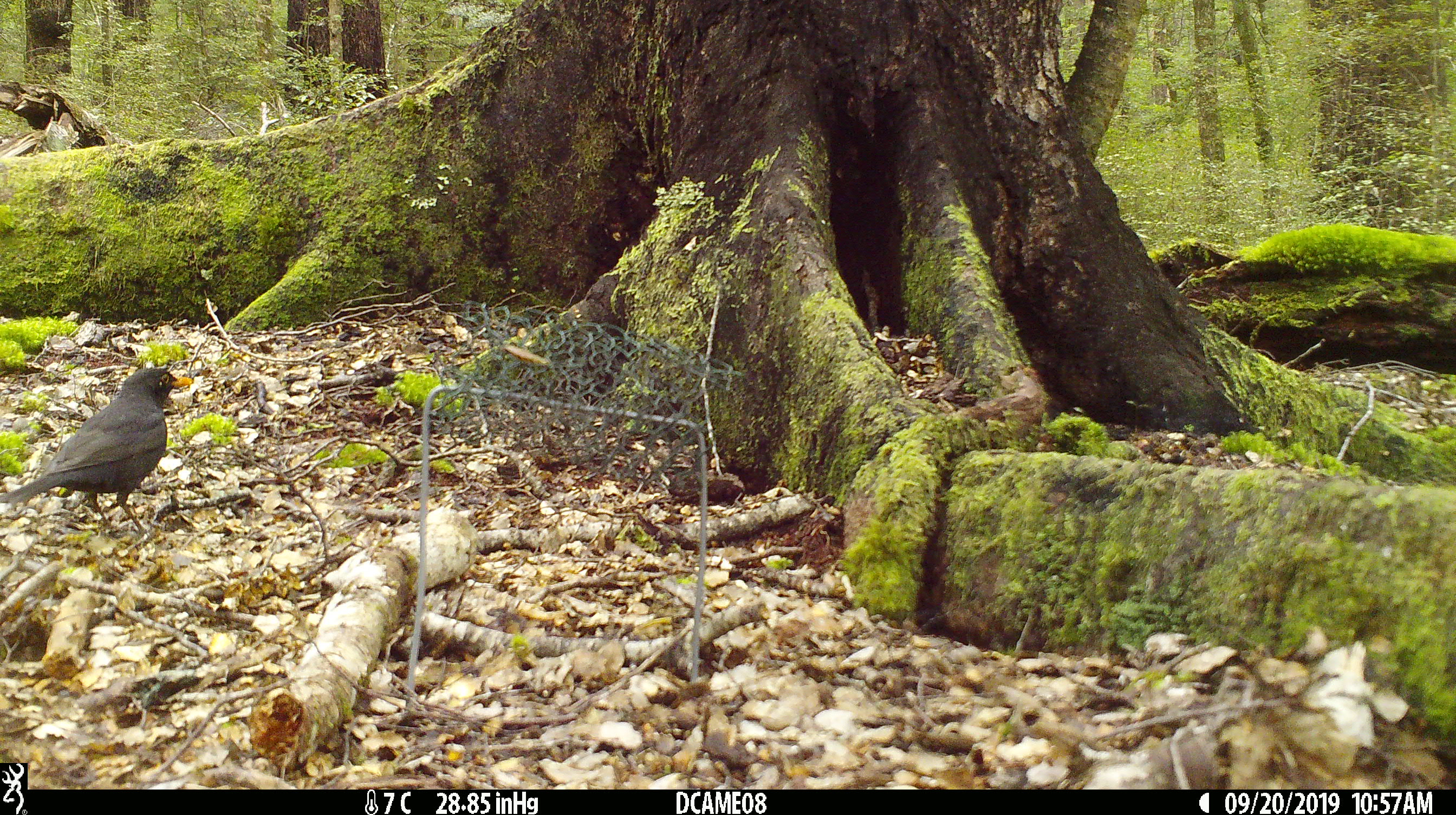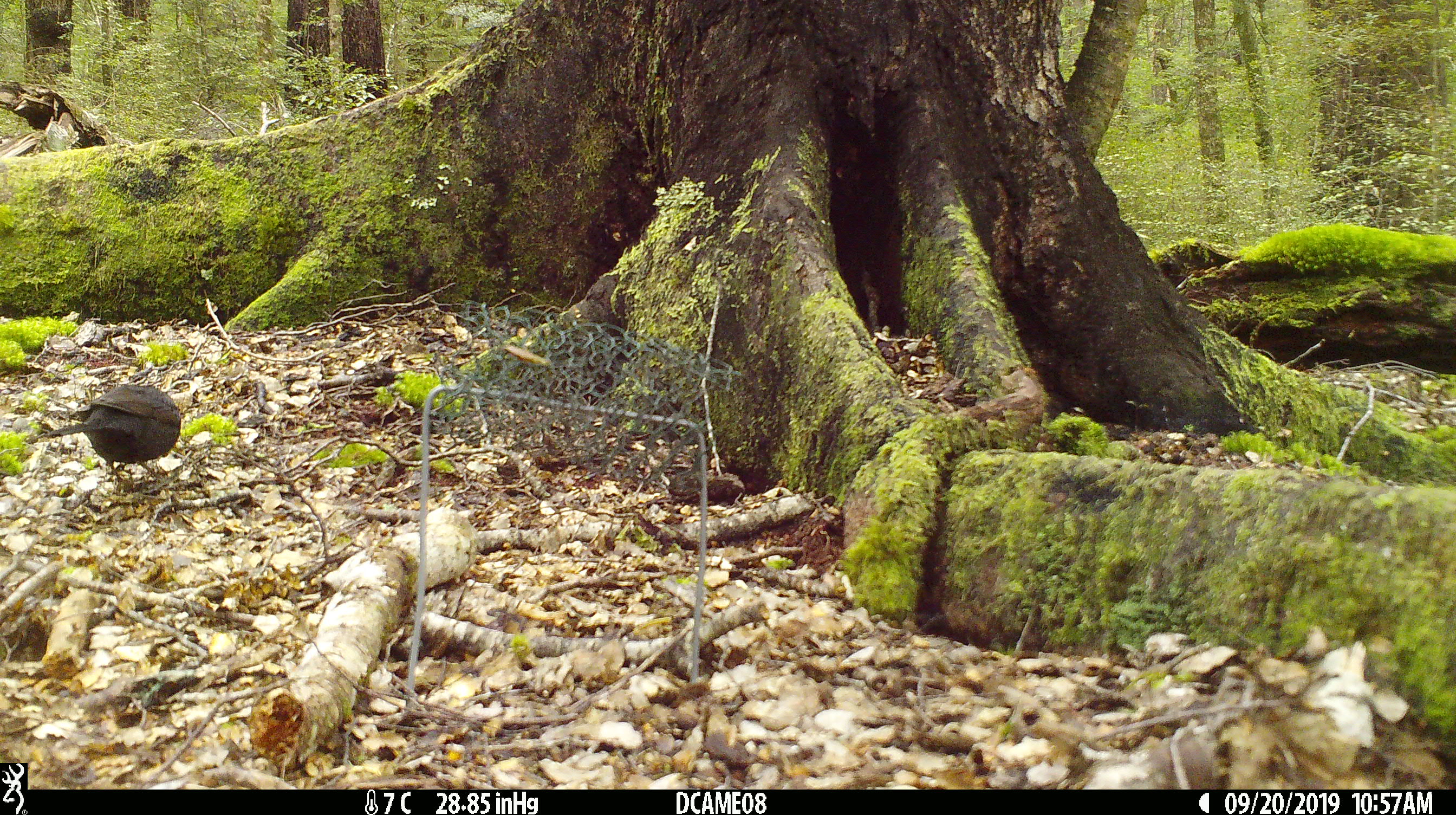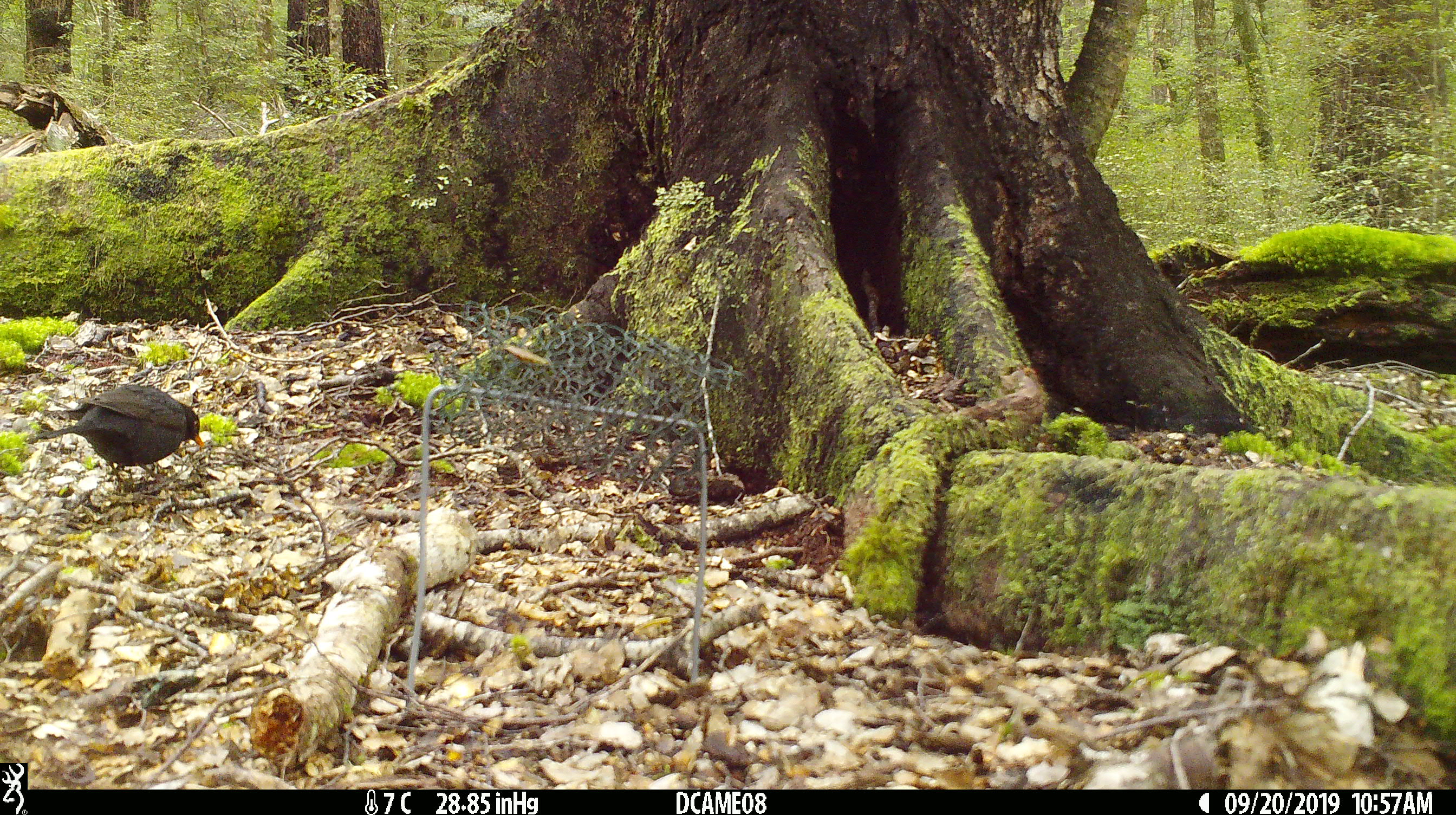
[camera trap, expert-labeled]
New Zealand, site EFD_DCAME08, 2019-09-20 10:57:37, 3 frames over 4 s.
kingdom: Animalia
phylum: Chordata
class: Aves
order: Passeriformes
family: Turdidae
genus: Turdus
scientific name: Turdus merula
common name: eurasian blackbird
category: blackbird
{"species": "blackbird (eurasian blackbird) (Turdus merula)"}